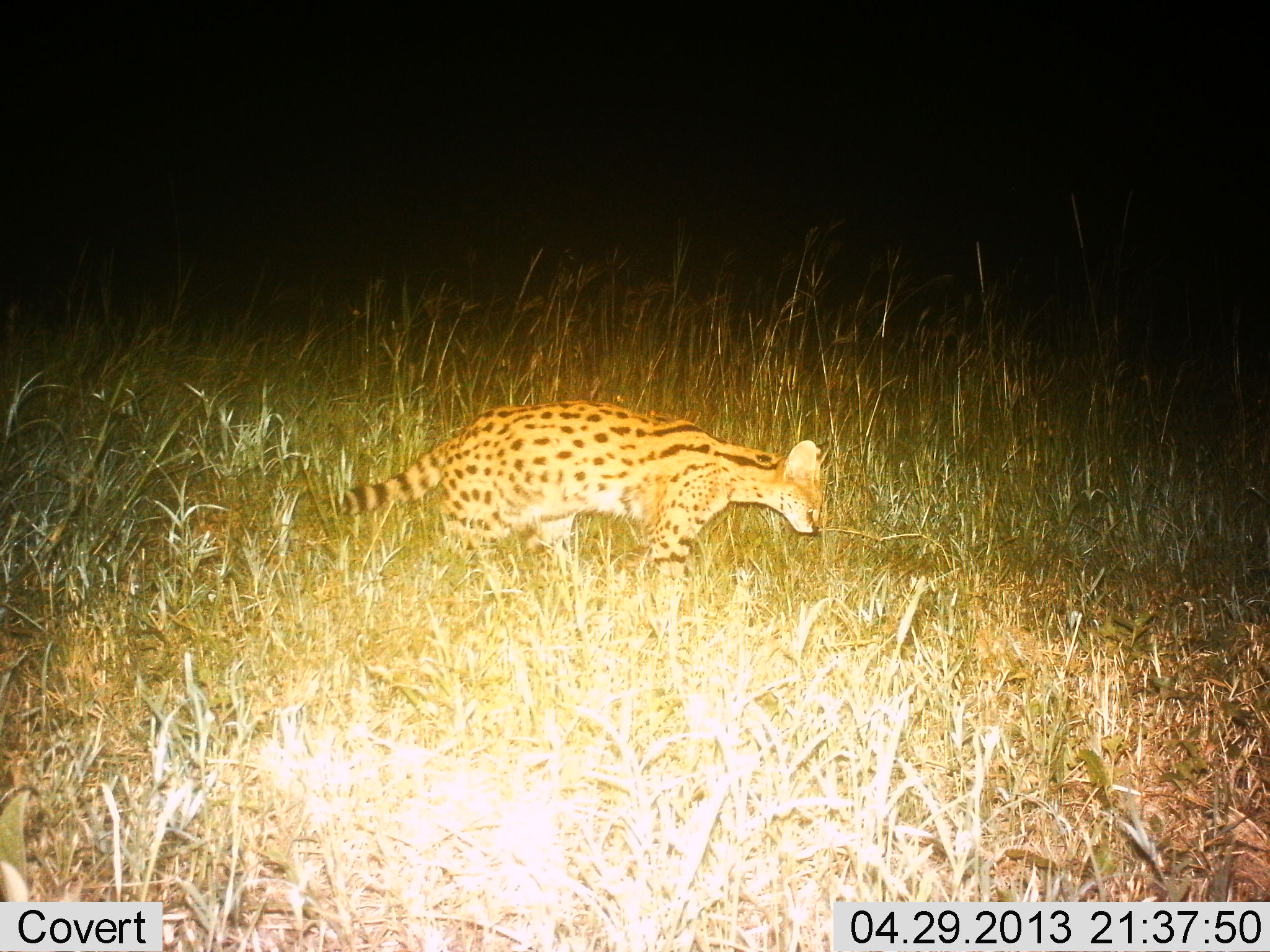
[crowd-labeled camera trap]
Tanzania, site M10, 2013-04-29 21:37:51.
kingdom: Animalia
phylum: Chordata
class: Mammalia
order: Carnivora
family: Felidae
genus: Leptailurus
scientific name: Leptailurus serval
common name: serval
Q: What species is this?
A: Serval (Leptailurus serval).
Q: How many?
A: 1.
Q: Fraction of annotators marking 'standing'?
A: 15%.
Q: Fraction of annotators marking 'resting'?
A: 0%.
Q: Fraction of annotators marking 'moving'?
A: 85%.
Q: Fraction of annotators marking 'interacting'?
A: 0%.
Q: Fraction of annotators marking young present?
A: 0%.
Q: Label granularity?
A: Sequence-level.